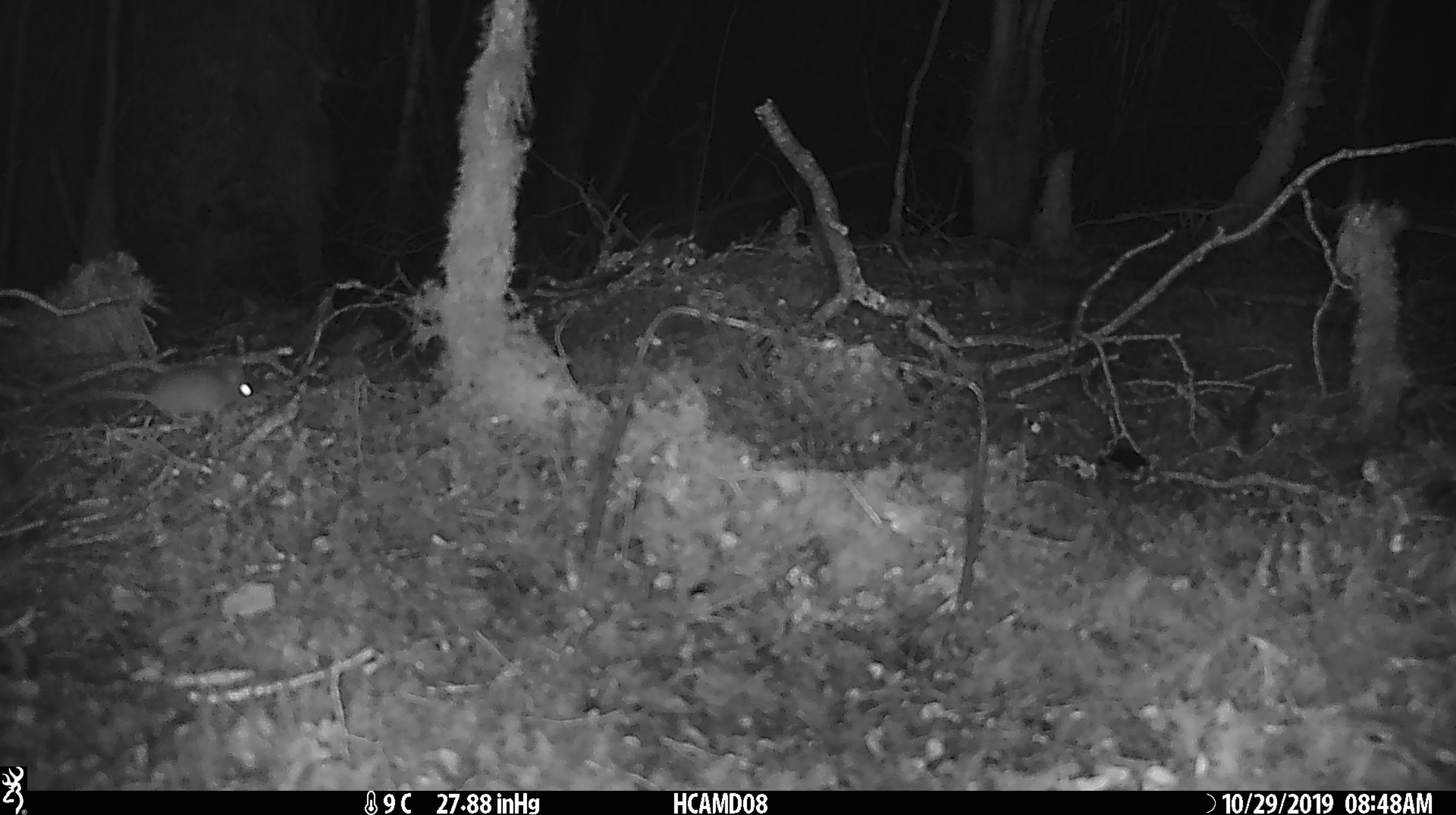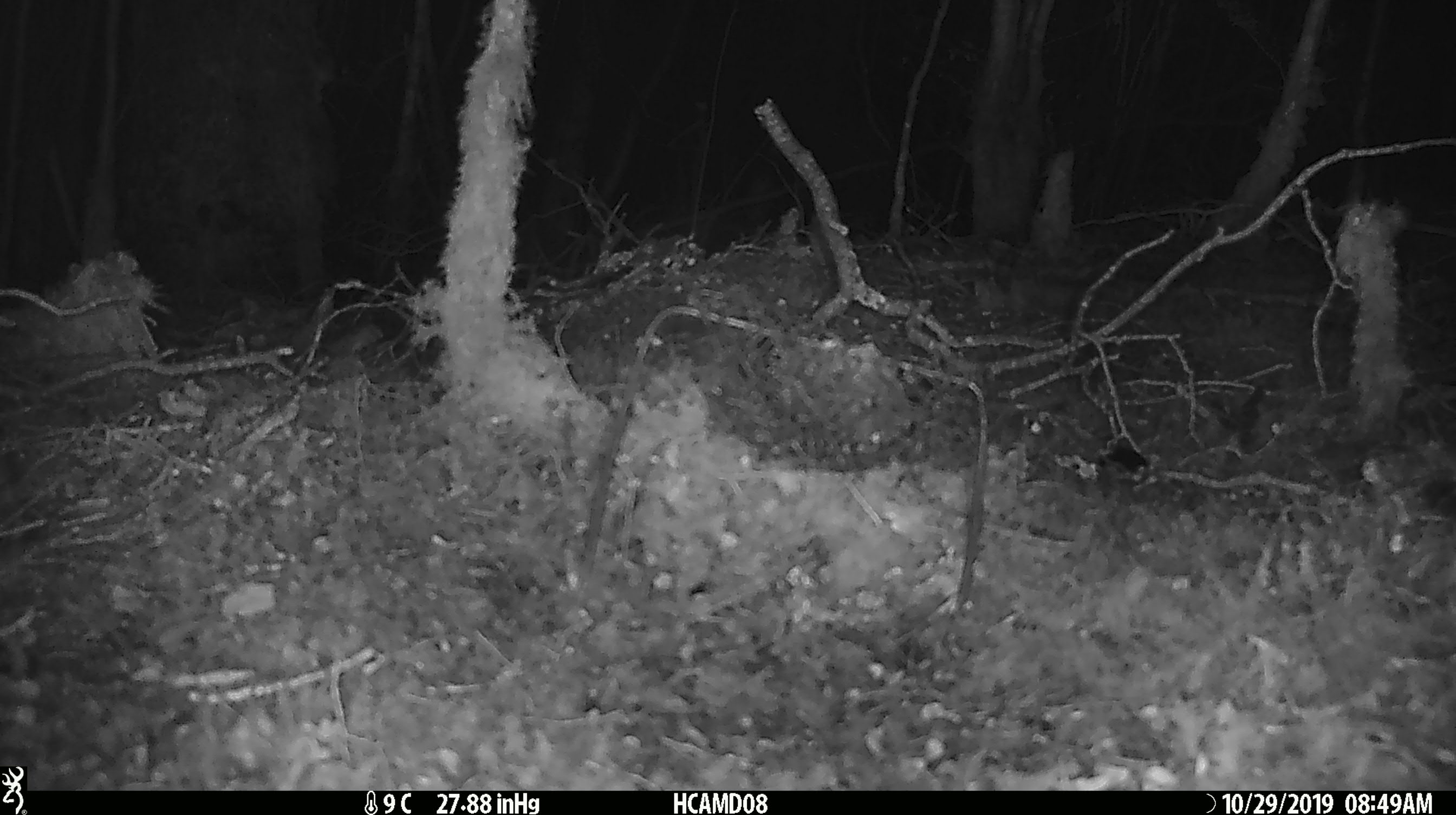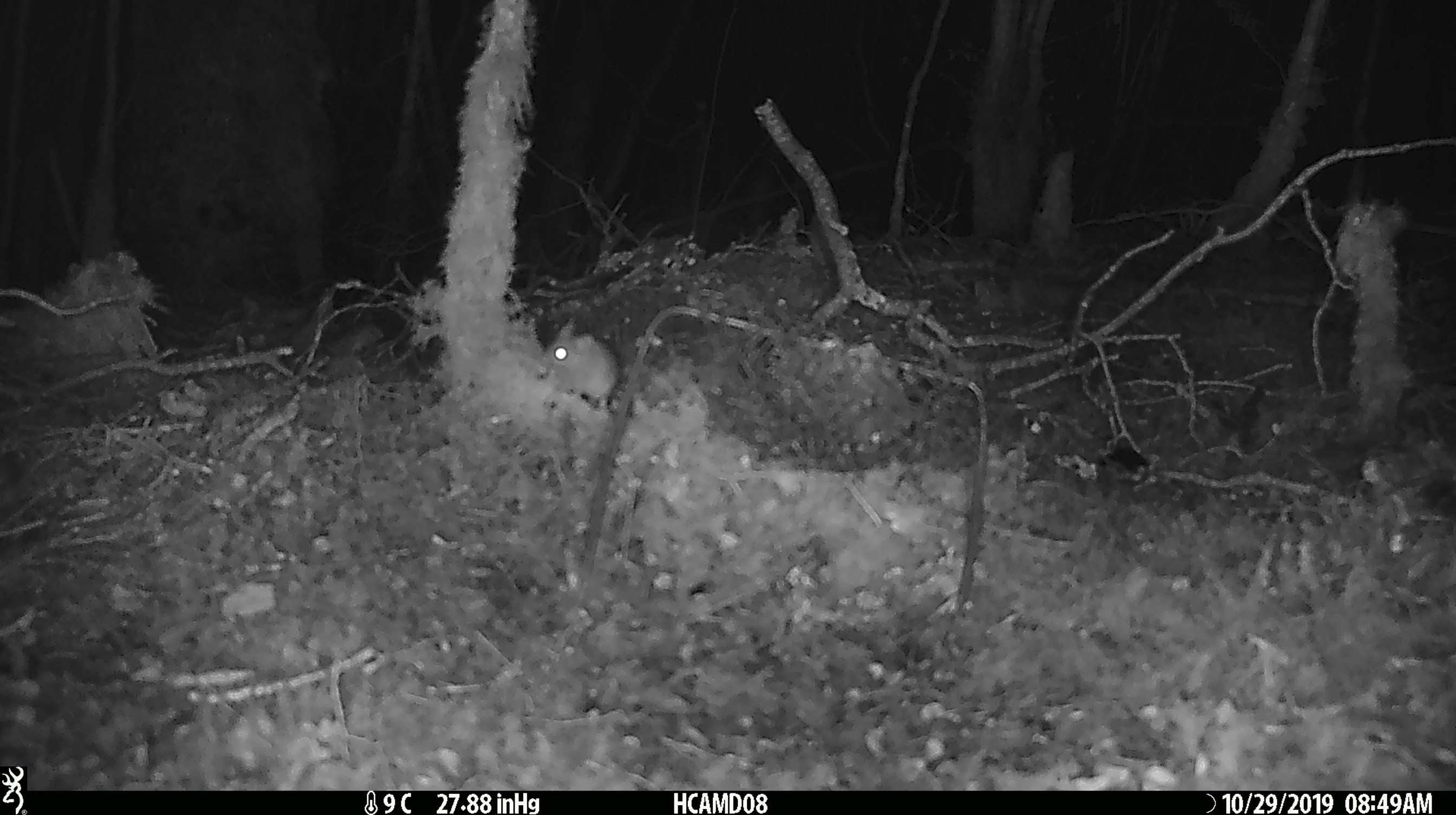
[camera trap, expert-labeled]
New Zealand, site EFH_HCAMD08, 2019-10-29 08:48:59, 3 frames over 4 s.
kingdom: Animalia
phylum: Chordata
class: Mammalia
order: Rodentia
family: Muridae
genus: Mus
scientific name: Mus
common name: mouse